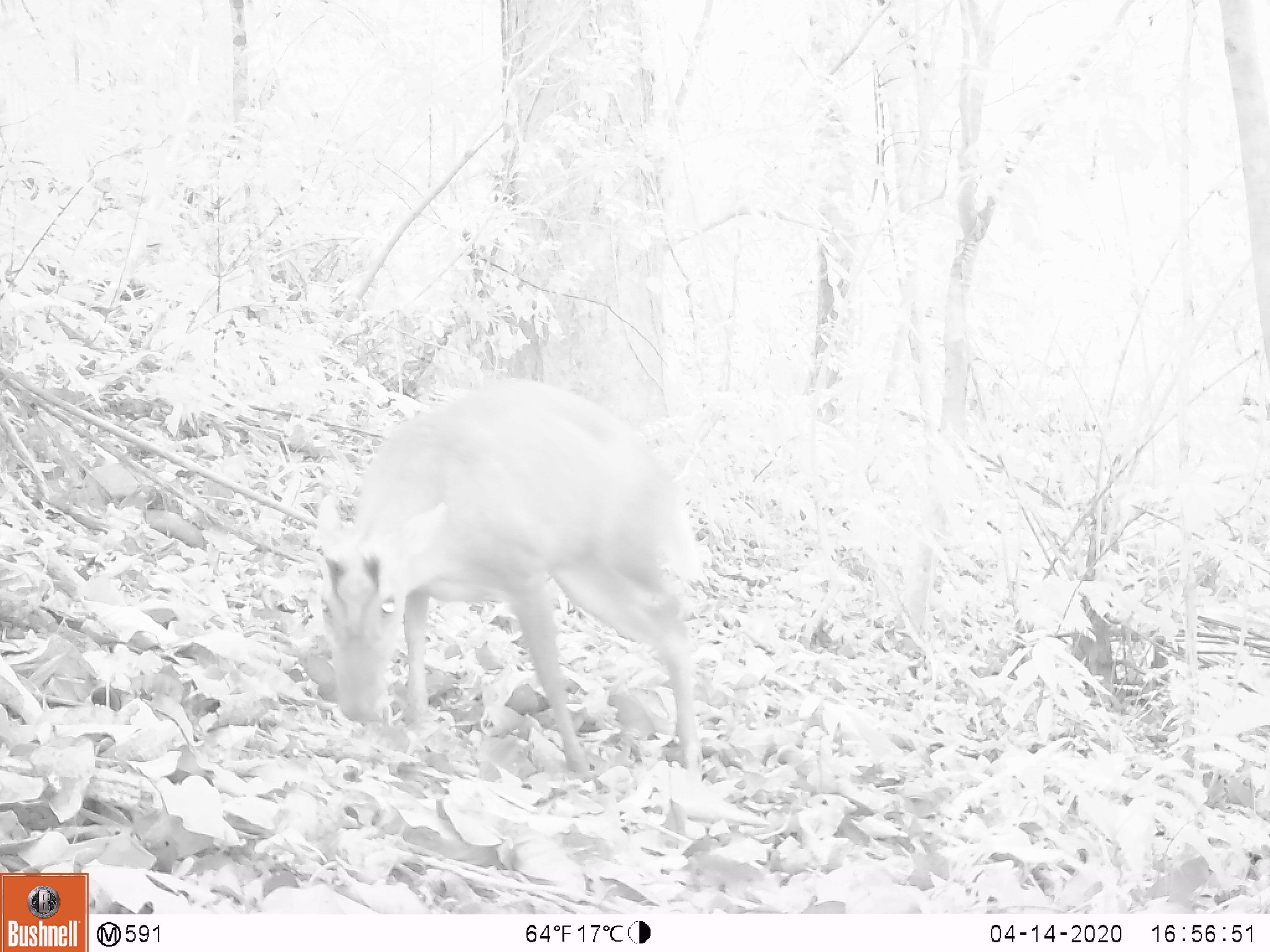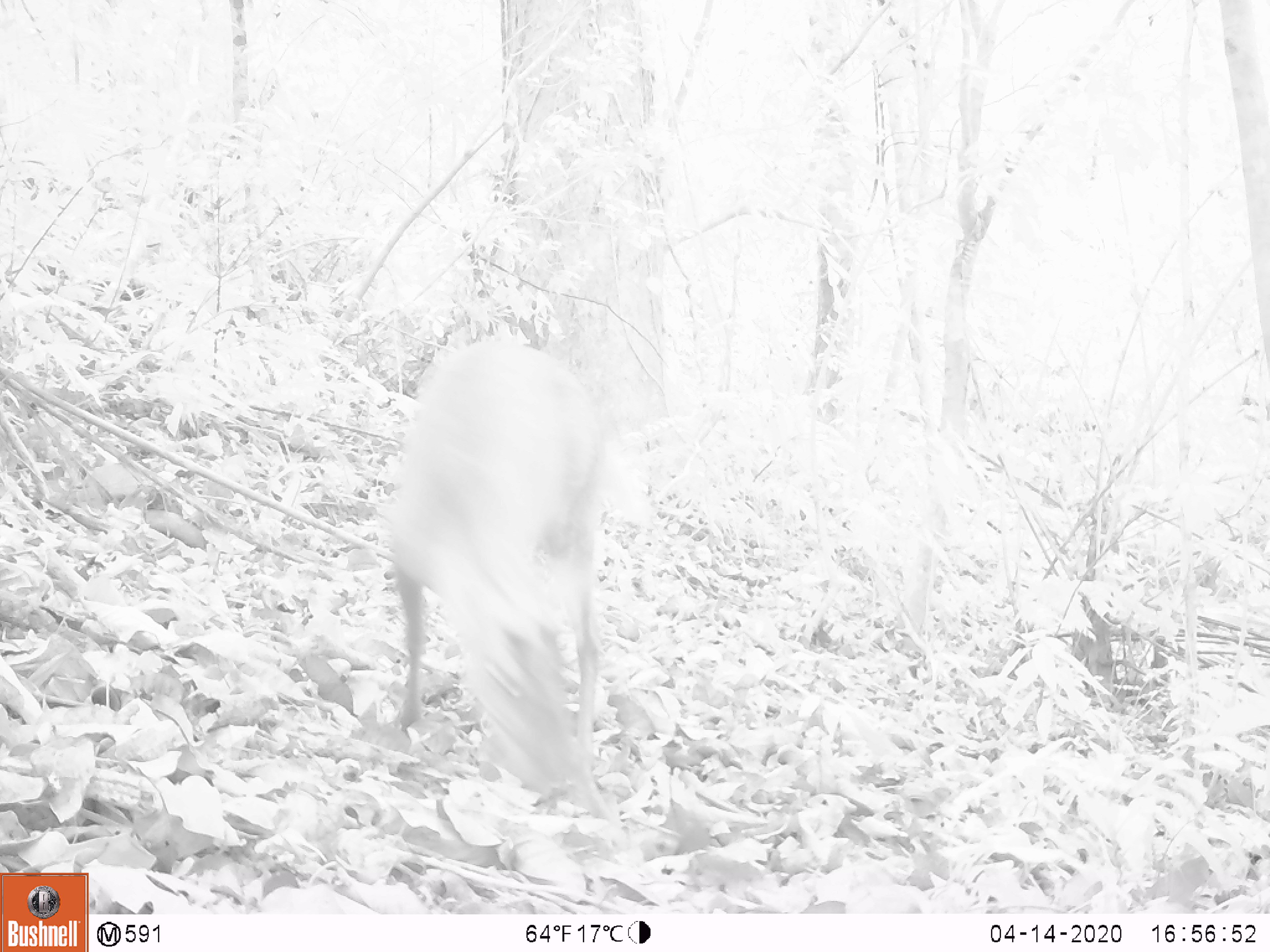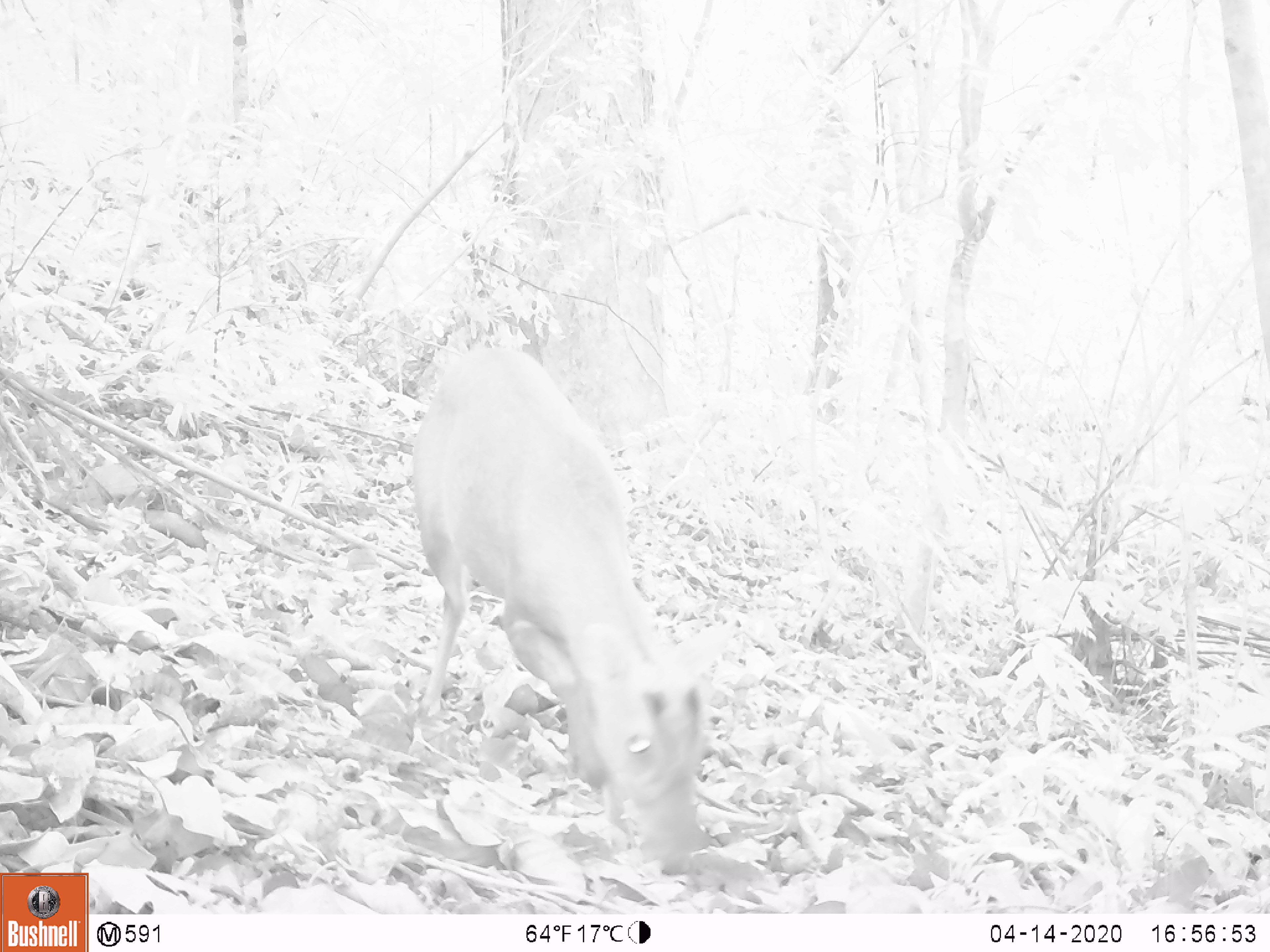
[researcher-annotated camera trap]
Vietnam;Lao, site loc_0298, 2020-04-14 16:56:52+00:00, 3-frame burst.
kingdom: Animalia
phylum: Chordata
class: Mammalia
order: Artiodactyla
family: Cervidae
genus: Muntiacus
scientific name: Muntiacus rooseveltorum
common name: roosevelt's muntjac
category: roosevelts muntjac group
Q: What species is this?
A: Roosevelts muntjac group (roosevelt's muntjac) (Muntiacus rooseveltorum).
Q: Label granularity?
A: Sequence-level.